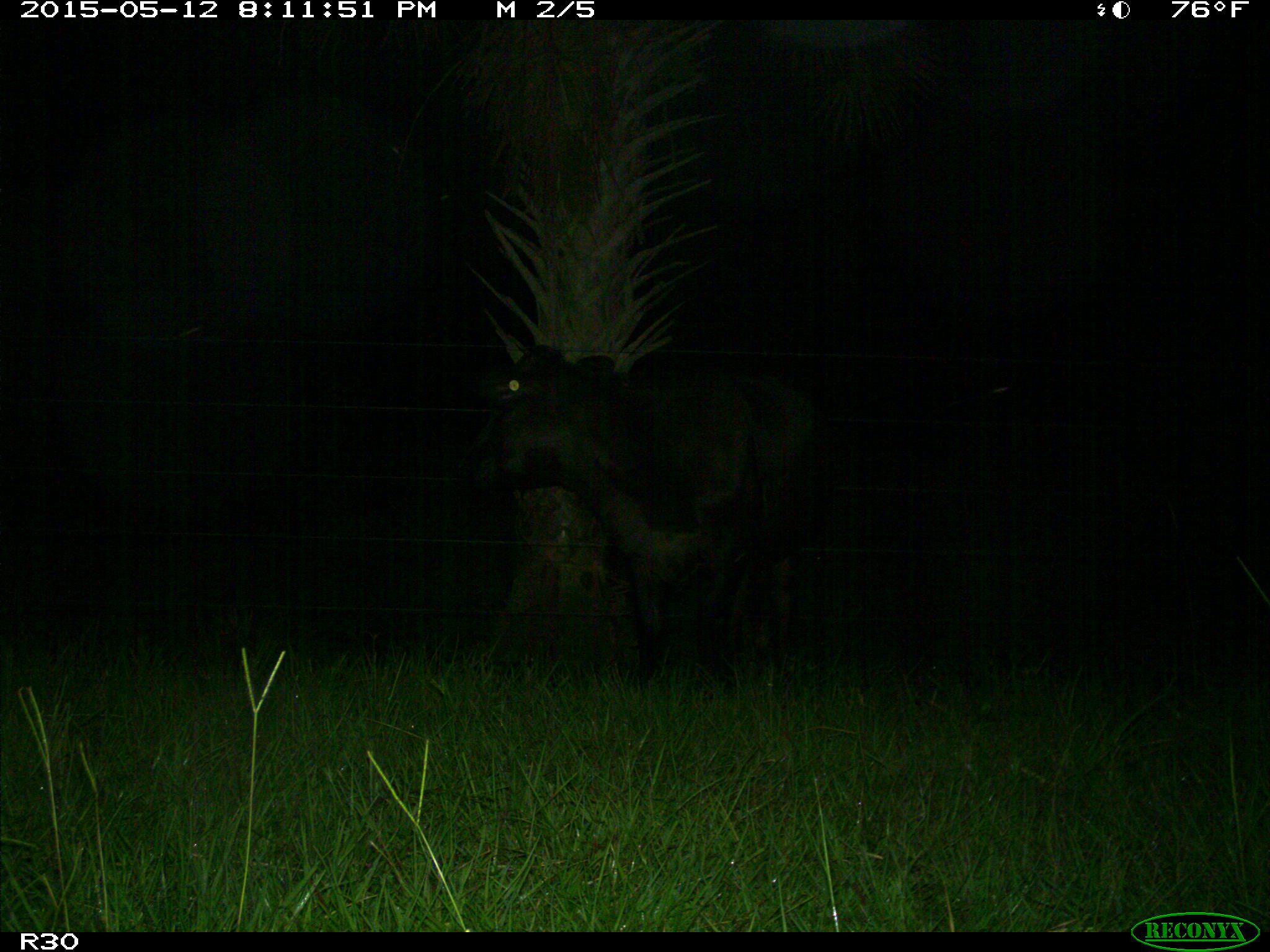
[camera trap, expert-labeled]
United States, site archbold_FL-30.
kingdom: Animalia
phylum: Chordata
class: Mammalia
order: Artiodactyla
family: Bovidae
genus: Bos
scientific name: Bos taurus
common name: domestic cow